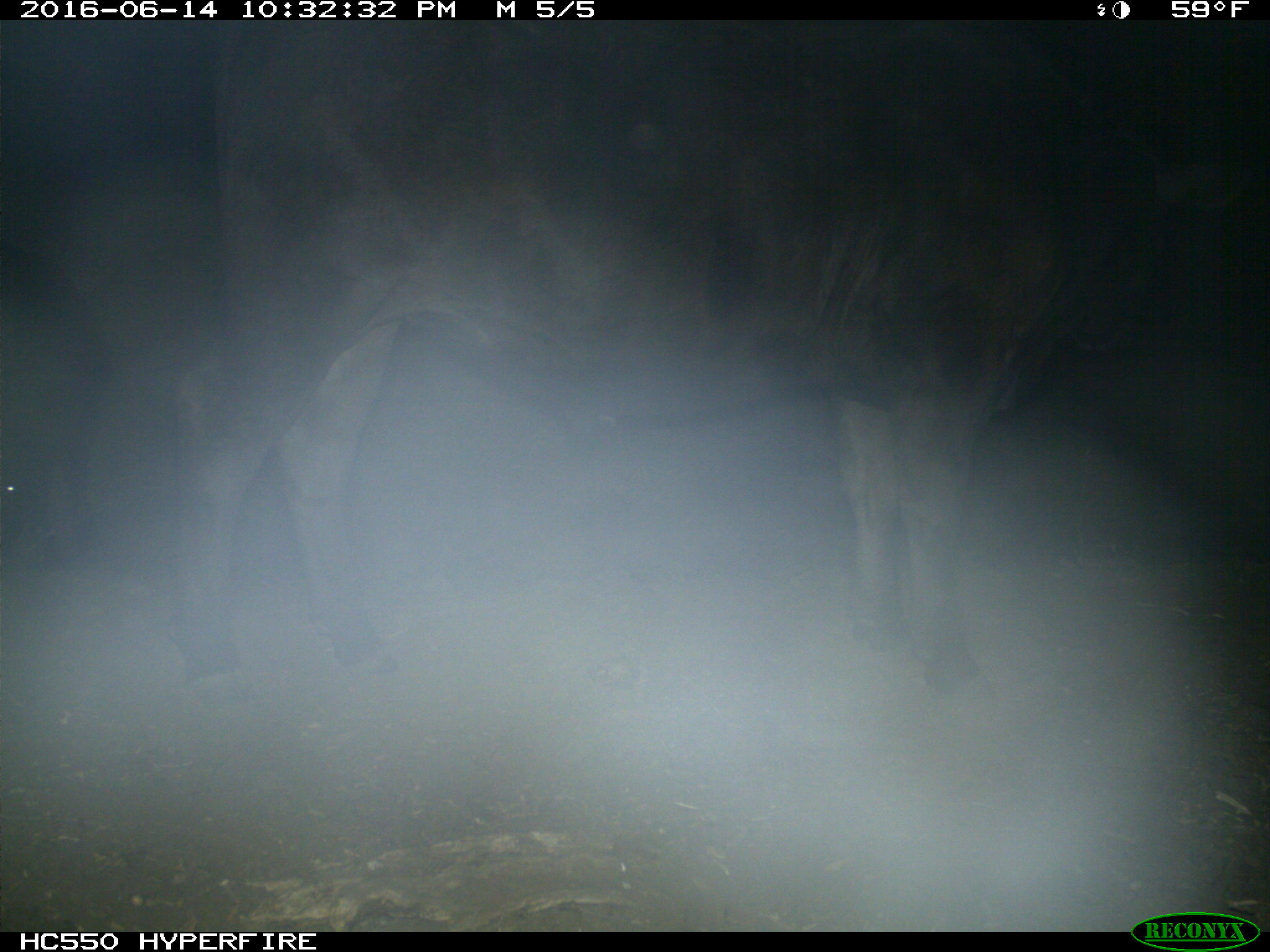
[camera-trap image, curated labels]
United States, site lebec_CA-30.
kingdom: Animalia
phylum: Chordata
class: Mammalia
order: Artiodactyla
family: Bovidae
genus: Bos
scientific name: Bos taurus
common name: domestic cow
Bos taurus (domestic cow).